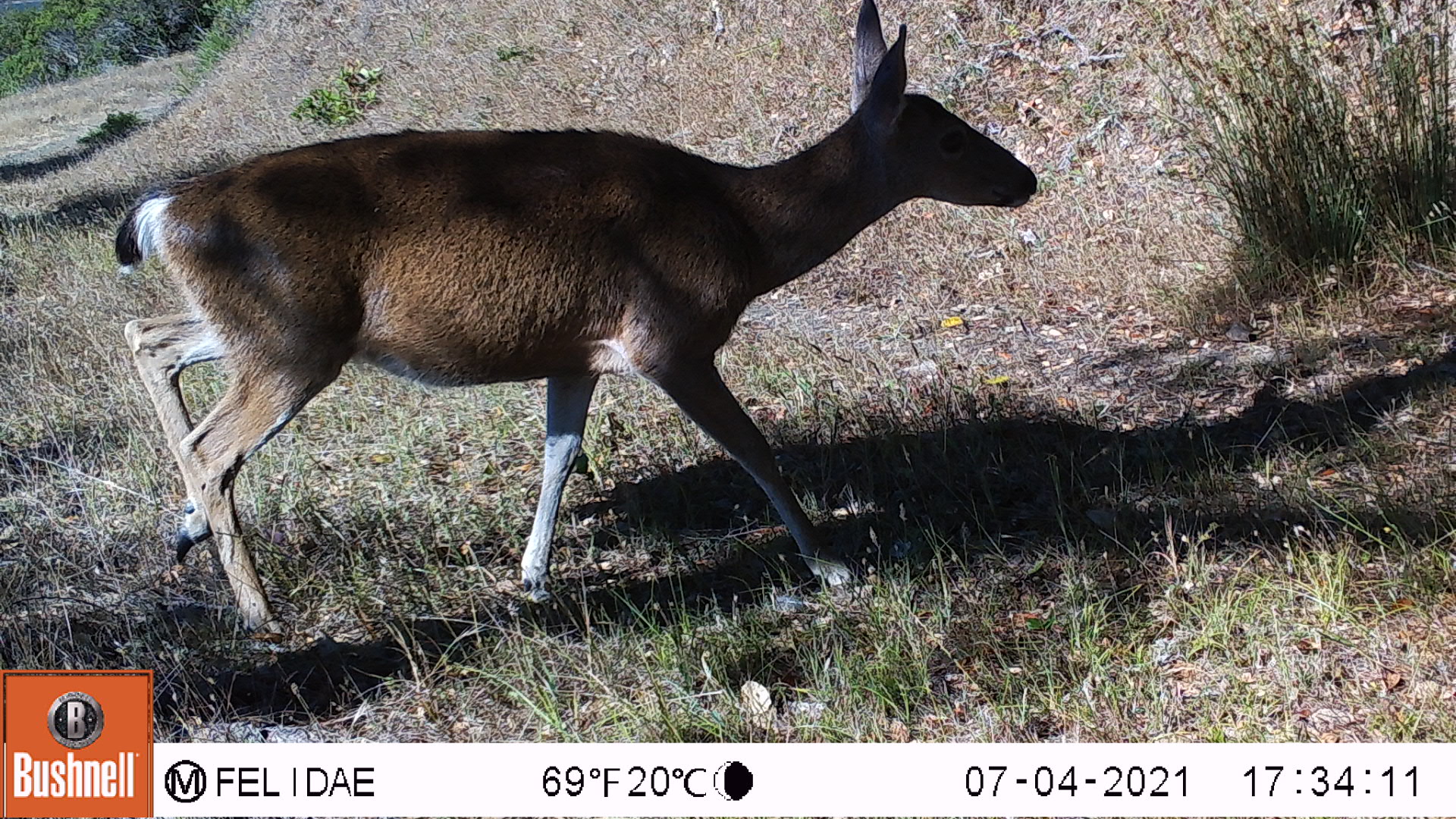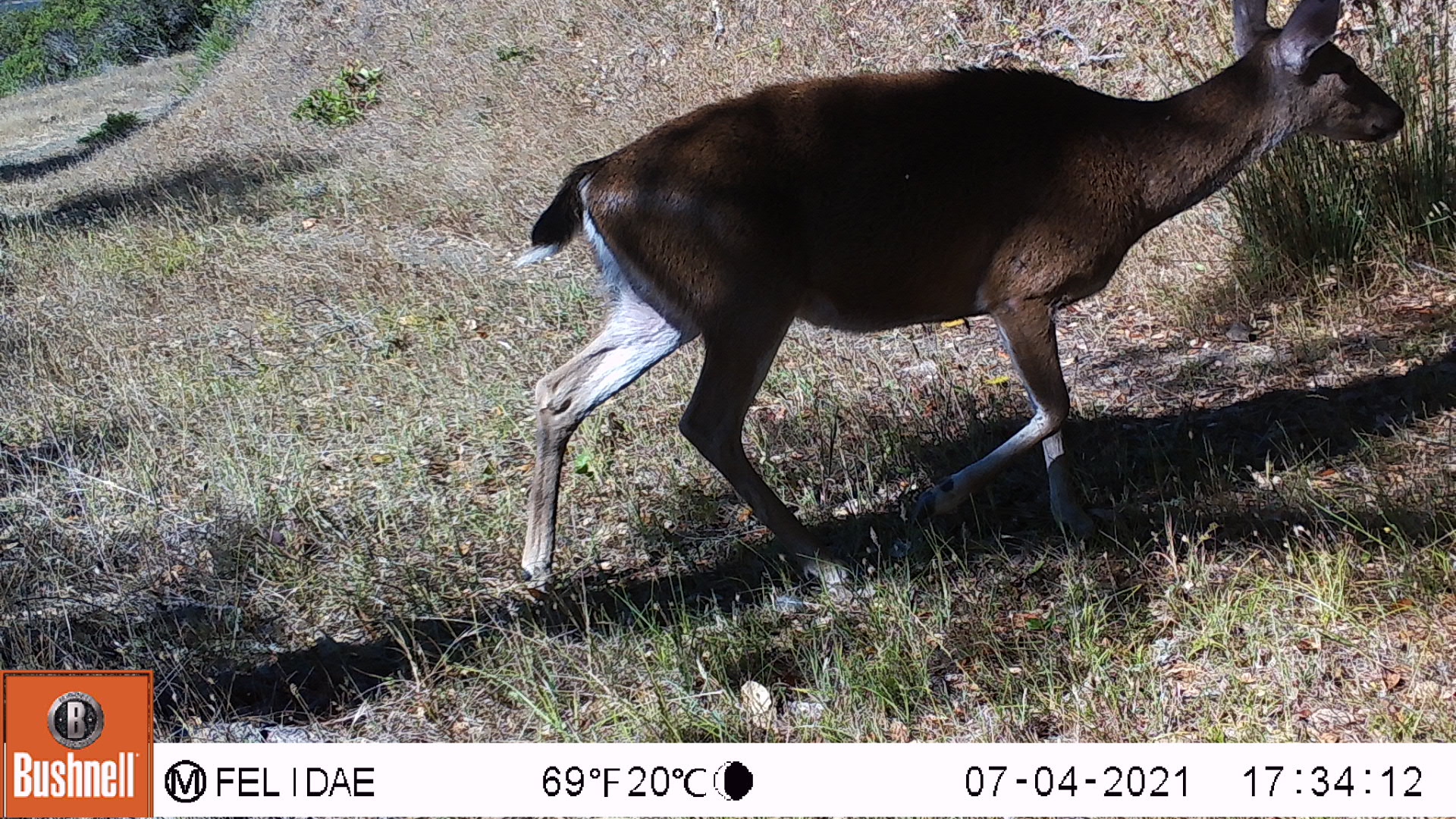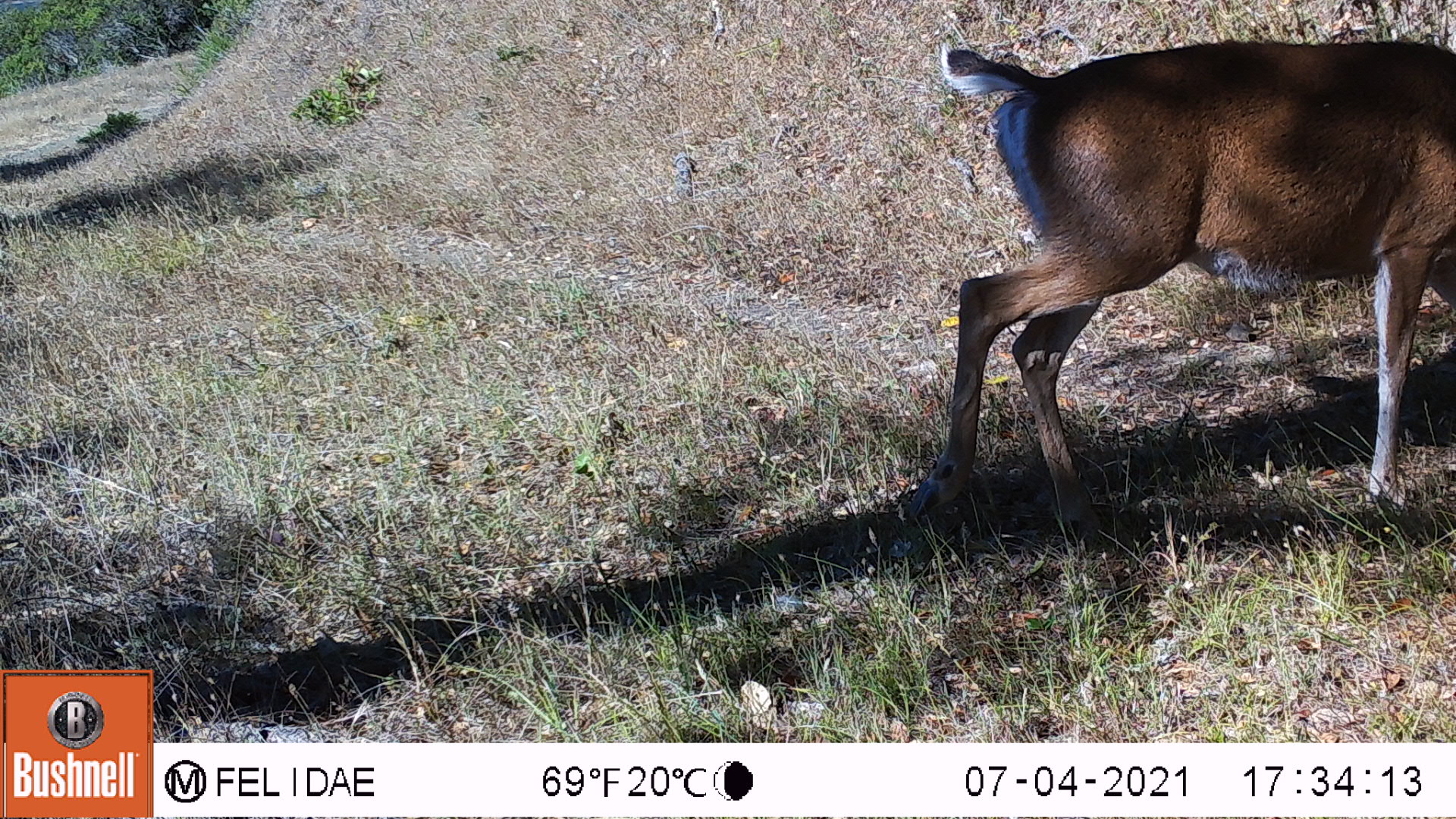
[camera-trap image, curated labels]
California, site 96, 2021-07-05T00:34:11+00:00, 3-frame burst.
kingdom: Animalia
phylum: Chordata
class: Mammalia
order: Artiodactyla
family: Cervidae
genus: Odocoileus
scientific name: Odocoileus hemionus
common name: mule deer